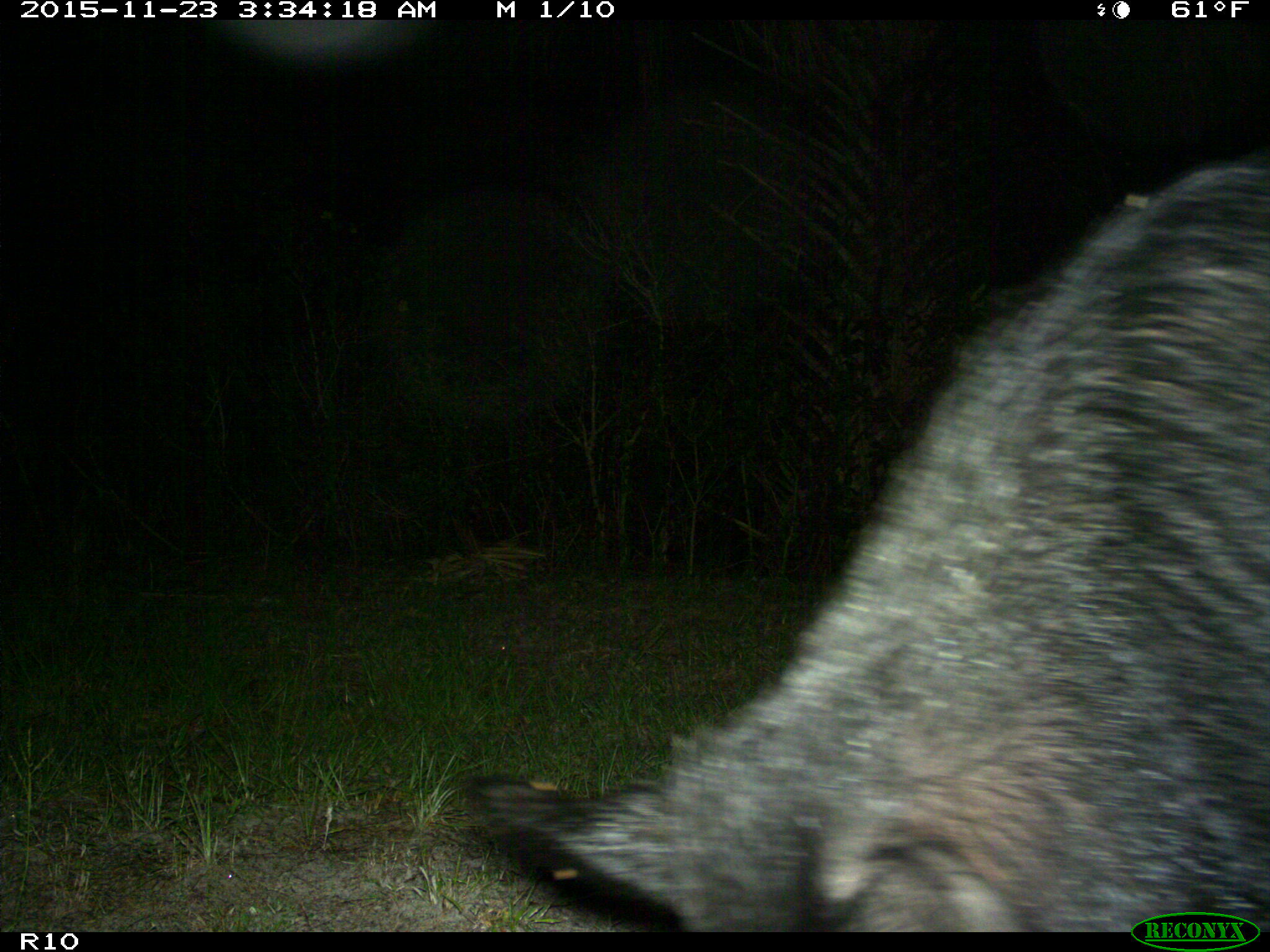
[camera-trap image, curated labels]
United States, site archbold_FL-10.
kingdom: Animalia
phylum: Chordata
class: Mammalia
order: Artiodactyla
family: Suidae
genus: Sus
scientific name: Sus scrofa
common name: wild boar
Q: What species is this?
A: Sus scrofa (wild boar).